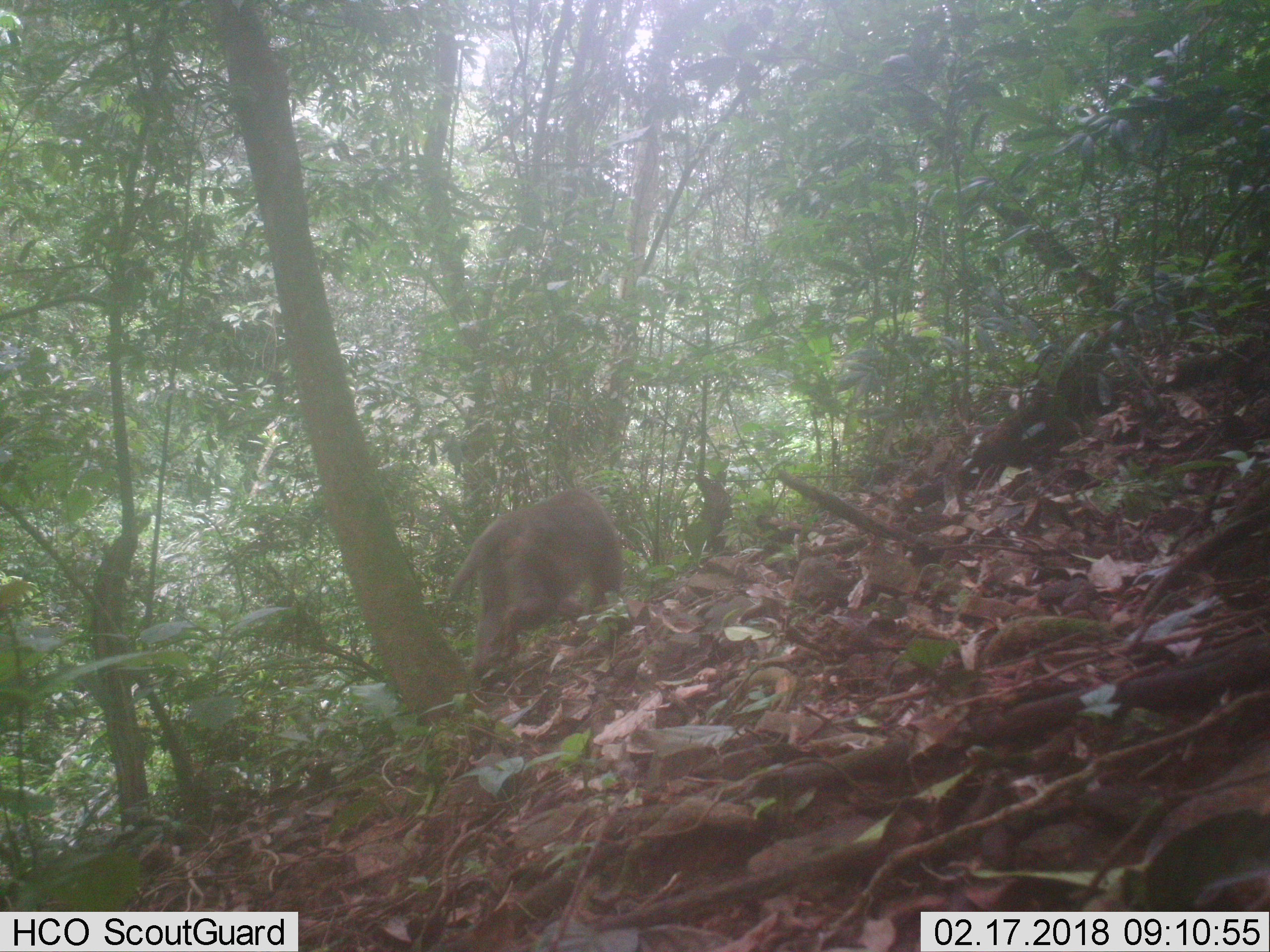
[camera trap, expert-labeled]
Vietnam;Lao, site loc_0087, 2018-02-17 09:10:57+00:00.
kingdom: Animalia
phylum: Chordata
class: Mammalia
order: Primates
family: Cercopithecidae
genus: Macaca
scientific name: Macaca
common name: macaques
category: assam or rhesus macaque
Assam or rhesus macaque (macaques) (Macaca). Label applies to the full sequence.